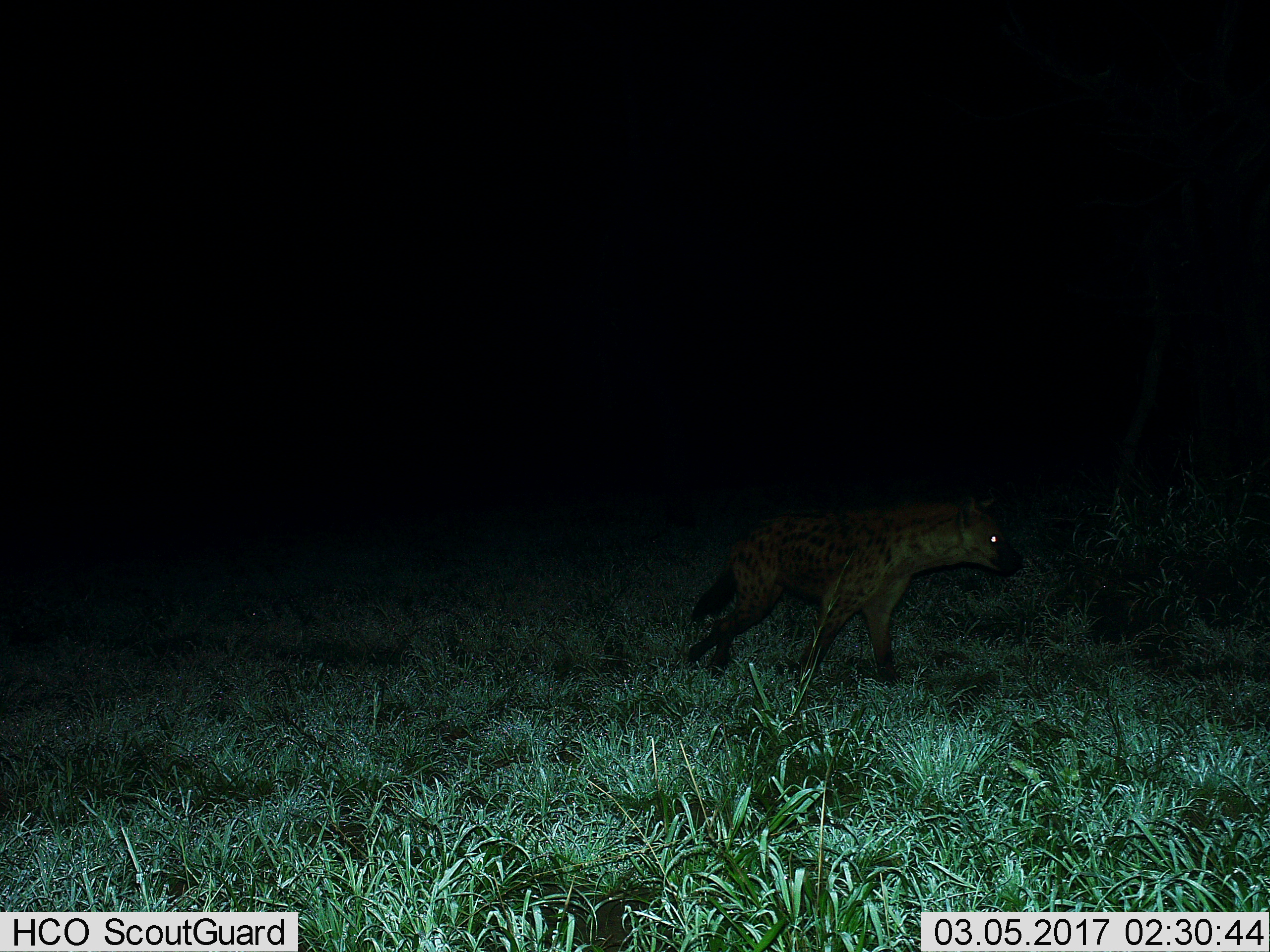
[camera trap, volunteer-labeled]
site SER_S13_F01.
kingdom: Animalia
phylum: Chordata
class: Mammalia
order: Carnivora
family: Hyaenidae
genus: Crocuta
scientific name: Crocuta crocuta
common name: spotted hyena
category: hyenaspotted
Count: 1.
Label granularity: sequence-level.